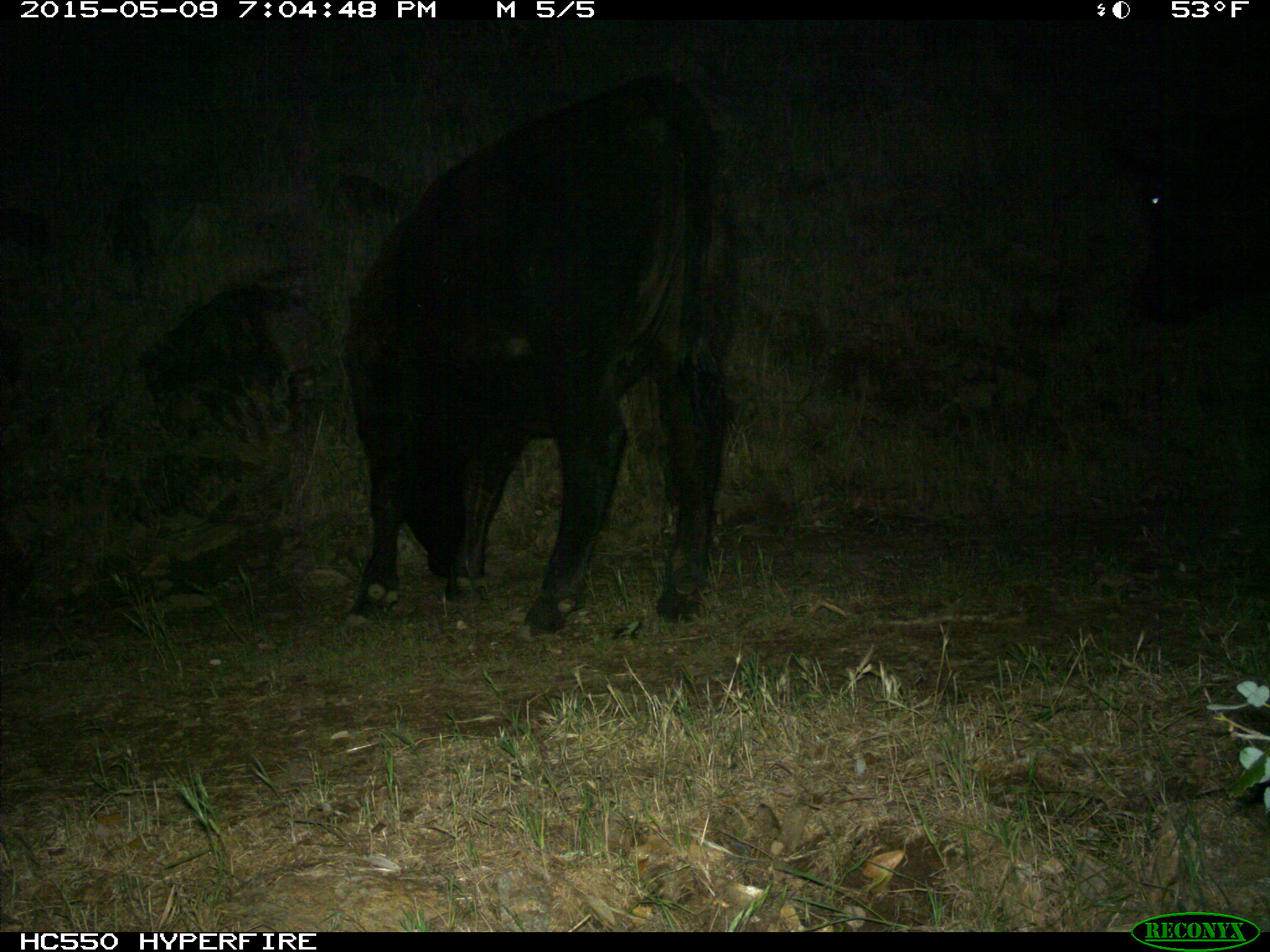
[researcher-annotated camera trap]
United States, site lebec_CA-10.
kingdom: Animalia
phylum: Chordata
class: Mammalia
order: Artiodactyla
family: Bovidae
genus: Bos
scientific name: Bos taurus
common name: domestic cow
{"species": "Bos taurus (domestic cow)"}